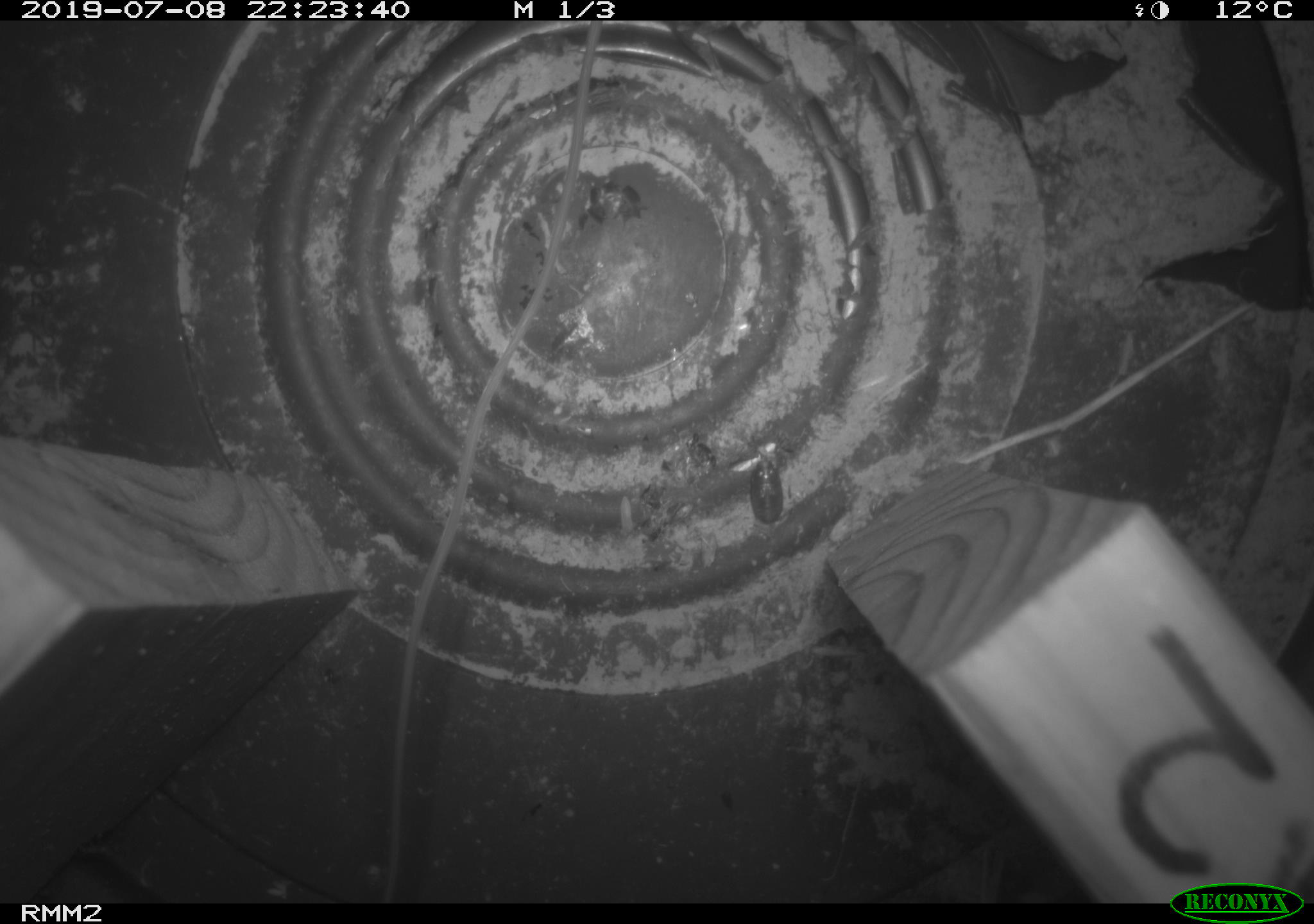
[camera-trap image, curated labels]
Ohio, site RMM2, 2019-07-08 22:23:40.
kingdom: Animalia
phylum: Chordata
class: Mammalia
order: Rodentia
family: Zapodidae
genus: Napaeozapus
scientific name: Napaeozapus insignis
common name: woodland jumping mouse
Woodland jumping mouse (Napaeozapus insignis).